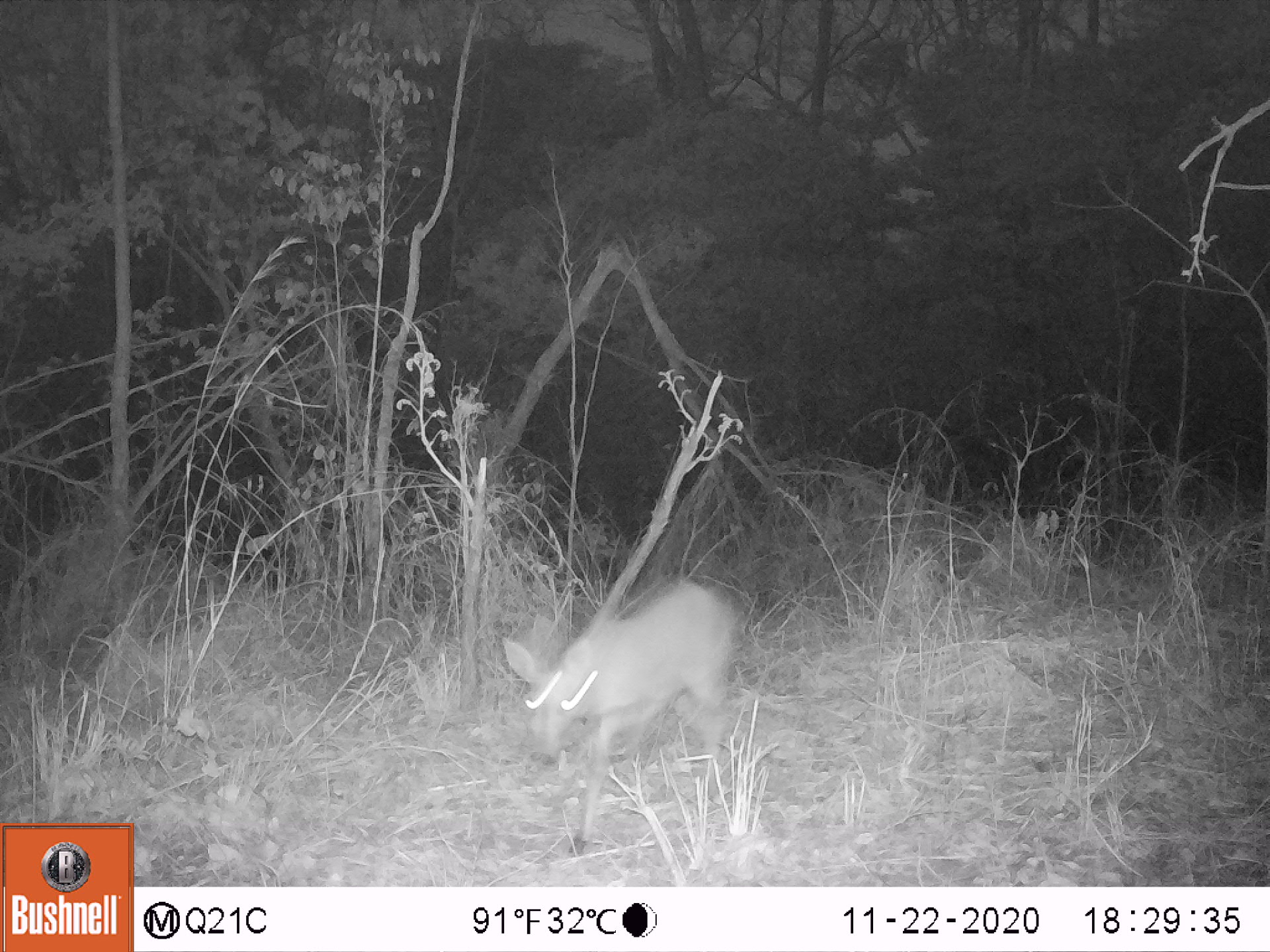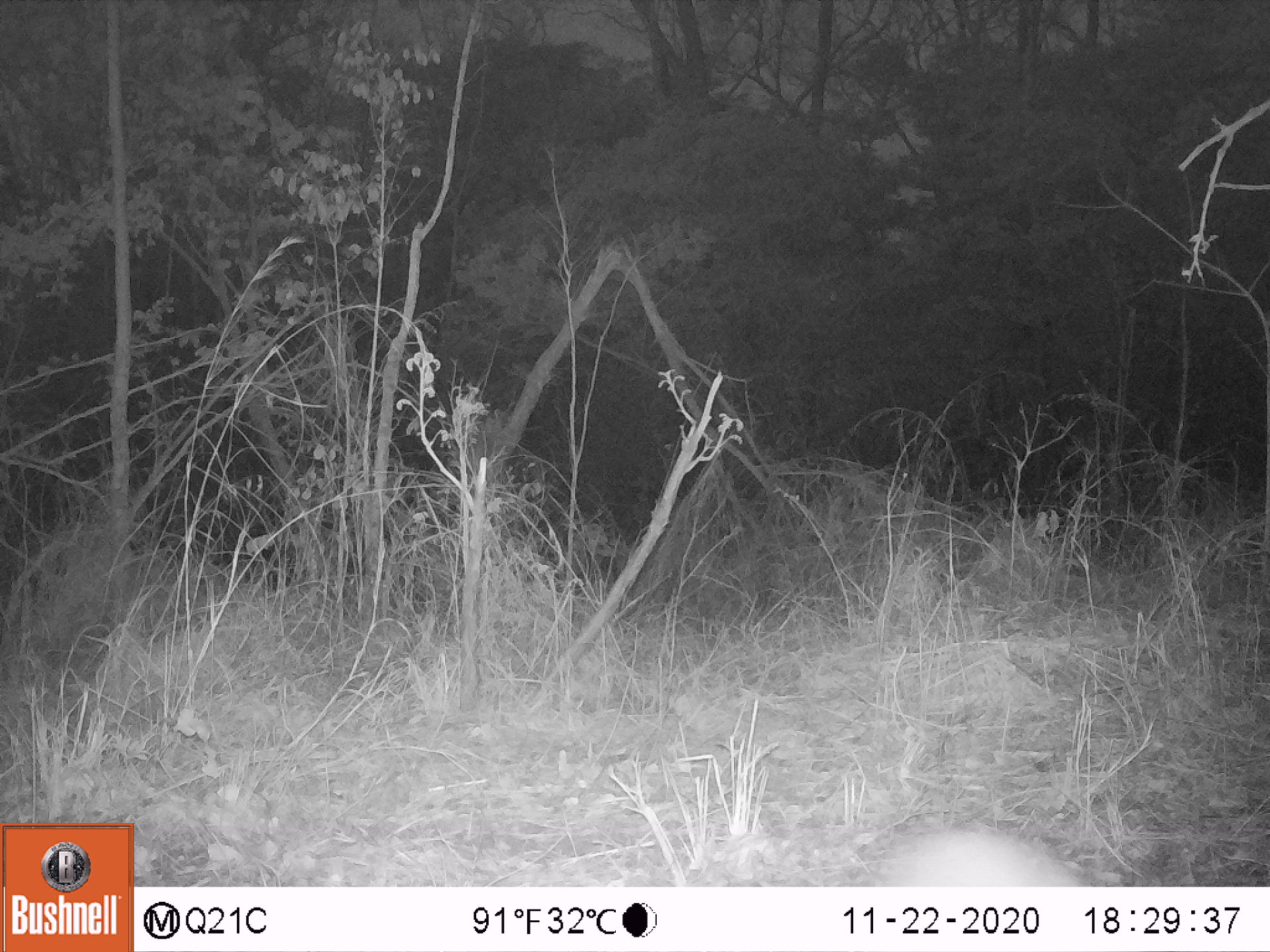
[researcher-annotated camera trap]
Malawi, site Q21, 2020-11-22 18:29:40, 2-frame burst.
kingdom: Animalia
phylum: Chordata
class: Mammalia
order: Artiodactyla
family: Bovidae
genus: Sylvicapra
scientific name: Sylvicapra grimmia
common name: common duiker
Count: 1.